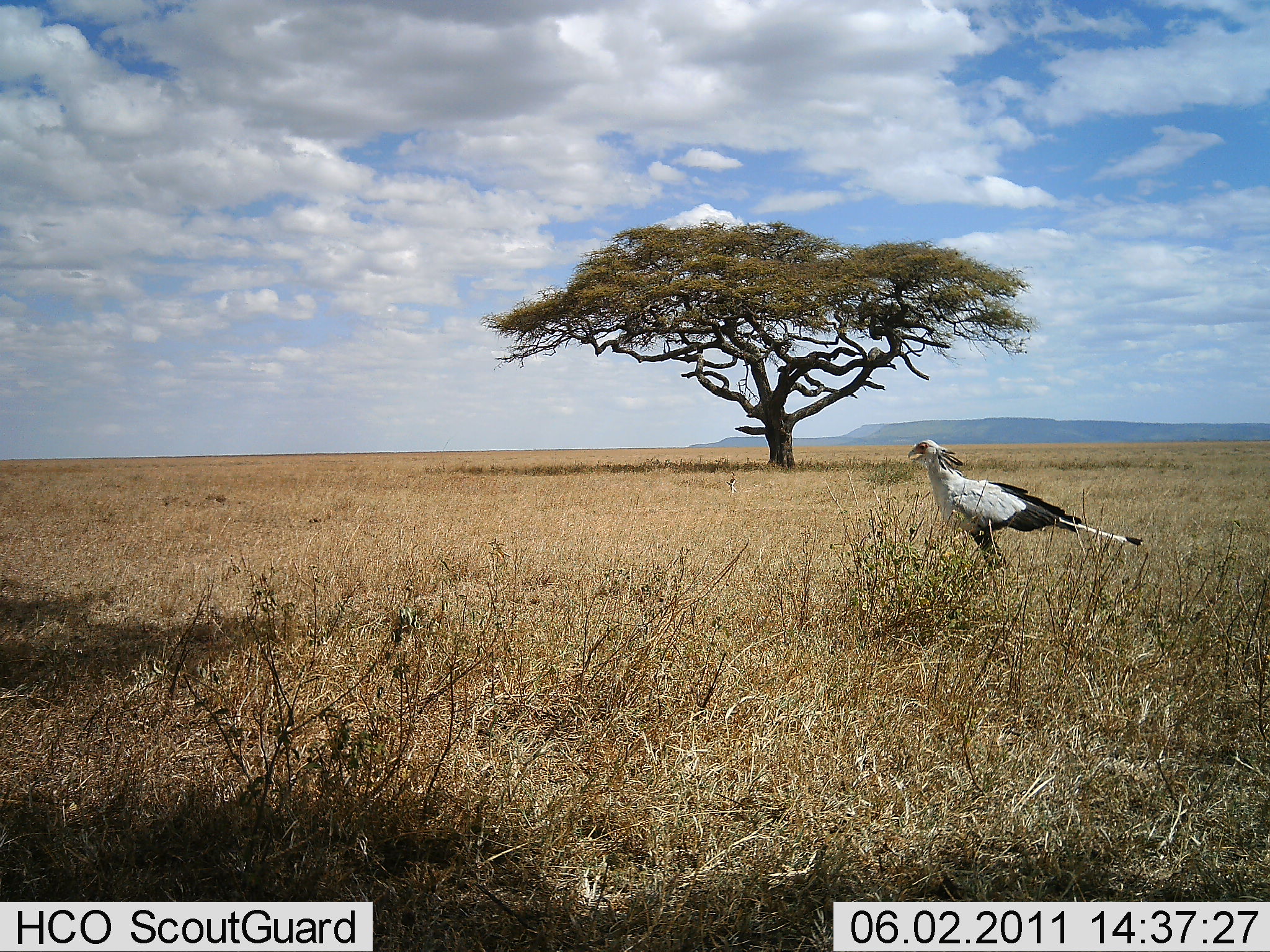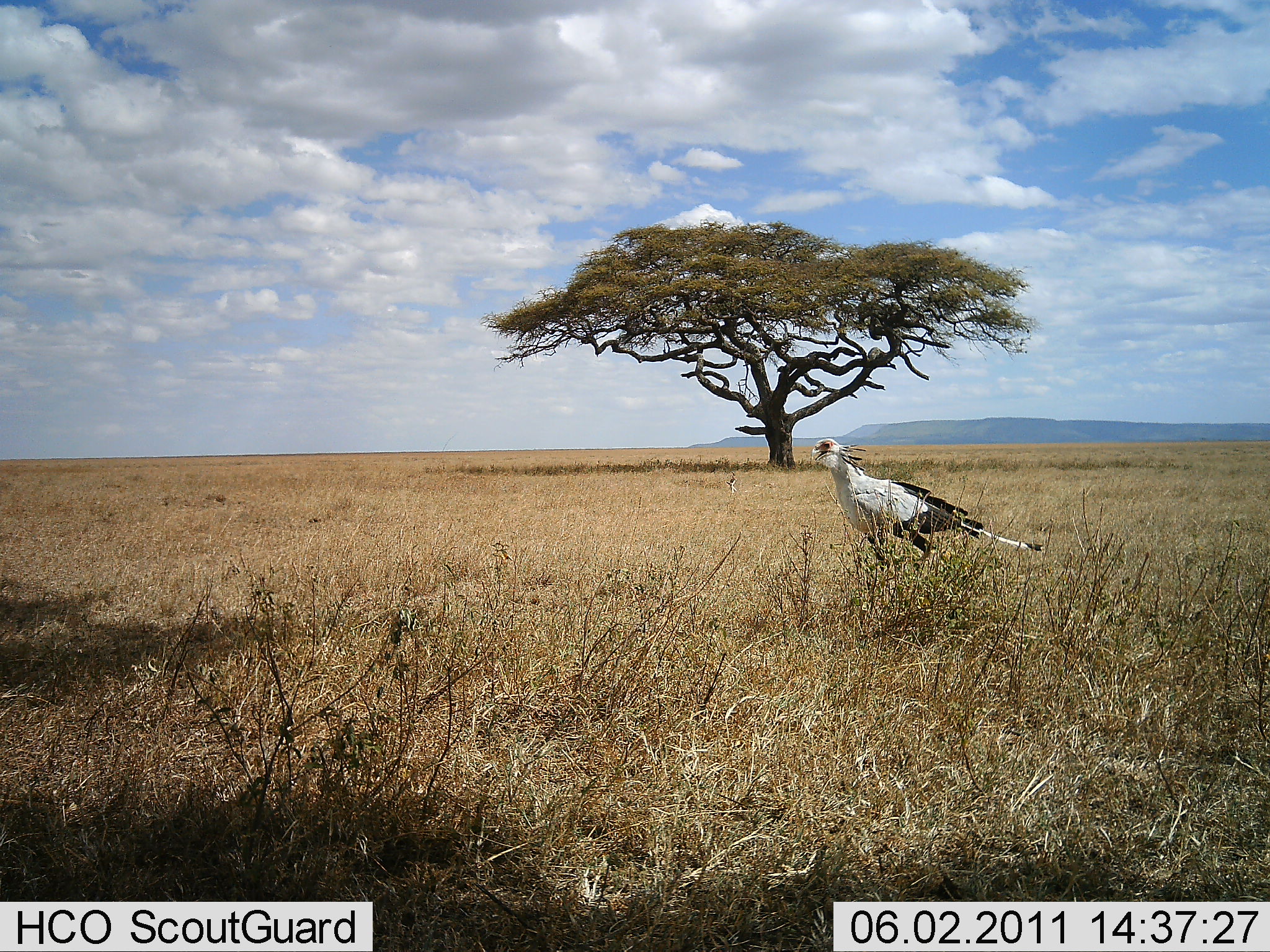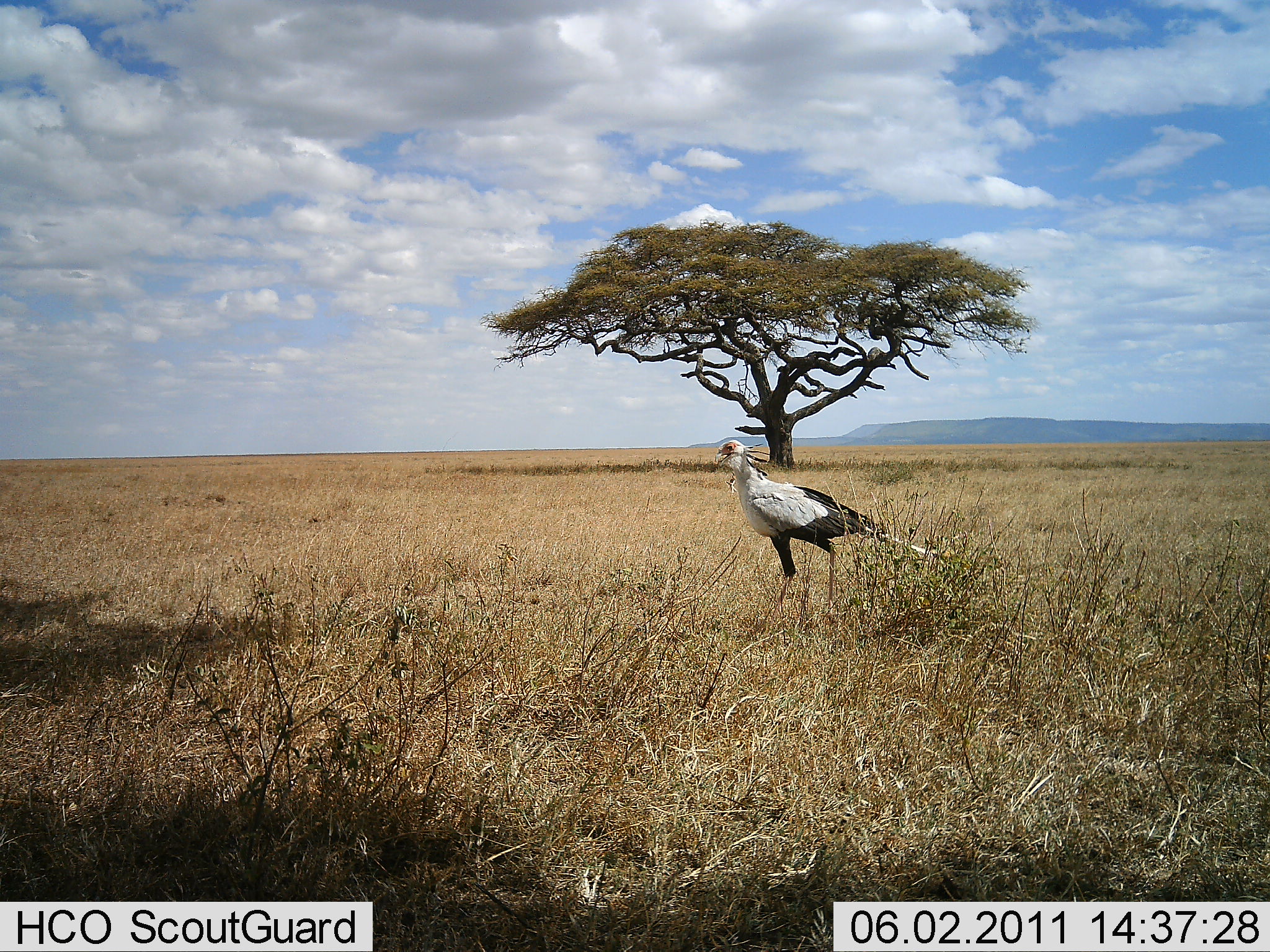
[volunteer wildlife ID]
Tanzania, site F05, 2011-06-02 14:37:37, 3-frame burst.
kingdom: Animalia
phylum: Chordata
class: Aves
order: Accipitriformes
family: Sagittariidae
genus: Sagittarius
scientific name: Sagittarius serpentarius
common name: secretary bird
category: secretarybird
Secretarybird (secretary bird) (Sagittarius serpentarius), count 1. Behavior (volunteer vote fractions): standing 0%, resting 0%, moving 100%, interacting 0%. Young present (vote fraction): 0%. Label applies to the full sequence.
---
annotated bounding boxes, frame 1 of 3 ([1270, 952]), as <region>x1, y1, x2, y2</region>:
animal: <region>906, 439, 1147, 606</region>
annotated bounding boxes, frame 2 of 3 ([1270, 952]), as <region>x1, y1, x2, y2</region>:
animal: <region>812, 436, 1048, 620</region>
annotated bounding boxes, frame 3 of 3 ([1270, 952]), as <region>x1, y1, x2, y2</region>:
animal: <region>709, 436, 949, 631</region>